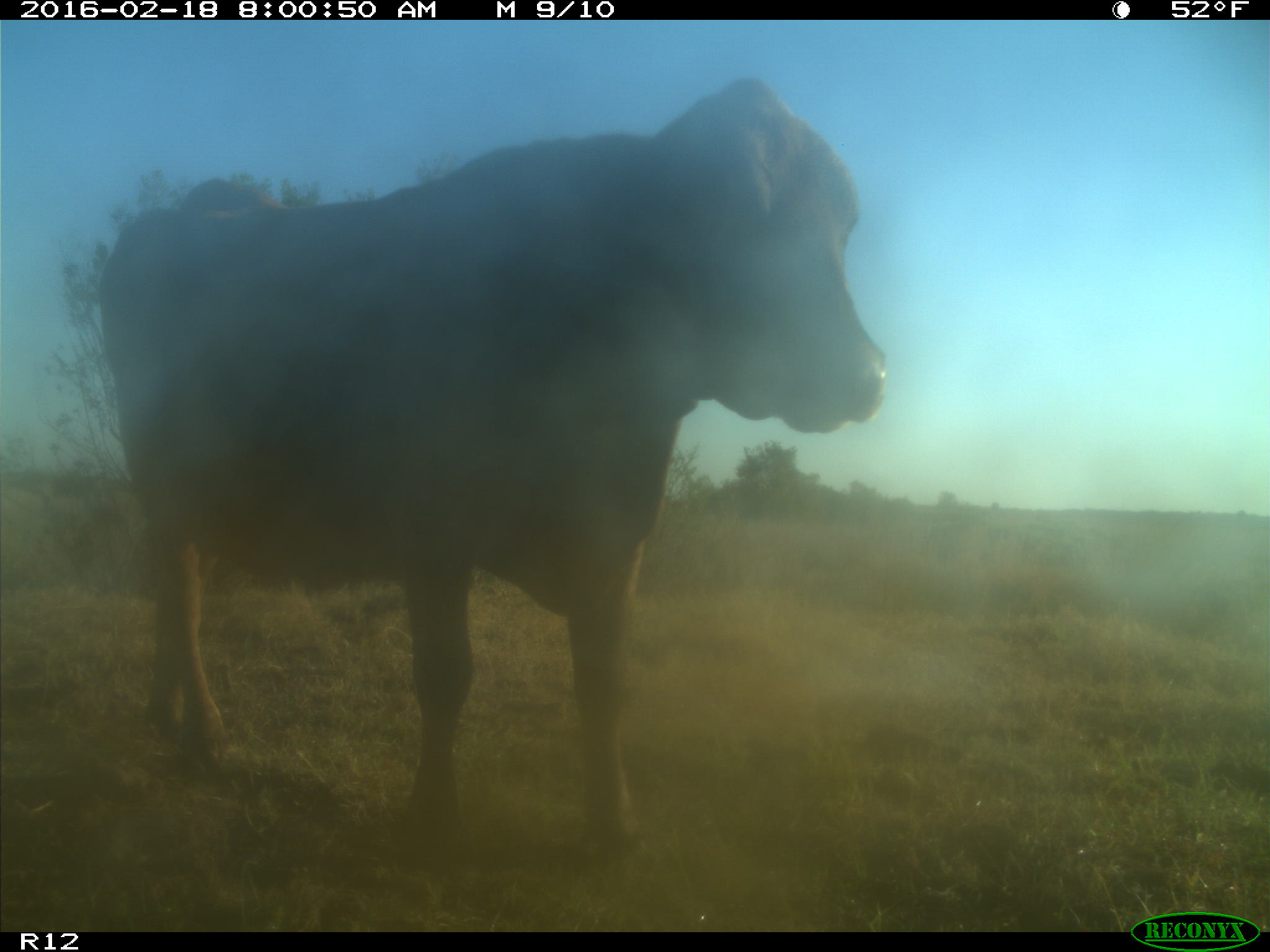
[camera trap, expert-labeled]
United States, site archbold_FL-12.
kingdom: Animalia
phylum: Chordata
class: Mammalia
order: Artiodactyla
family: Bovidae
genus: Bos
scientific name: Bos taurus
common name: domestic cow